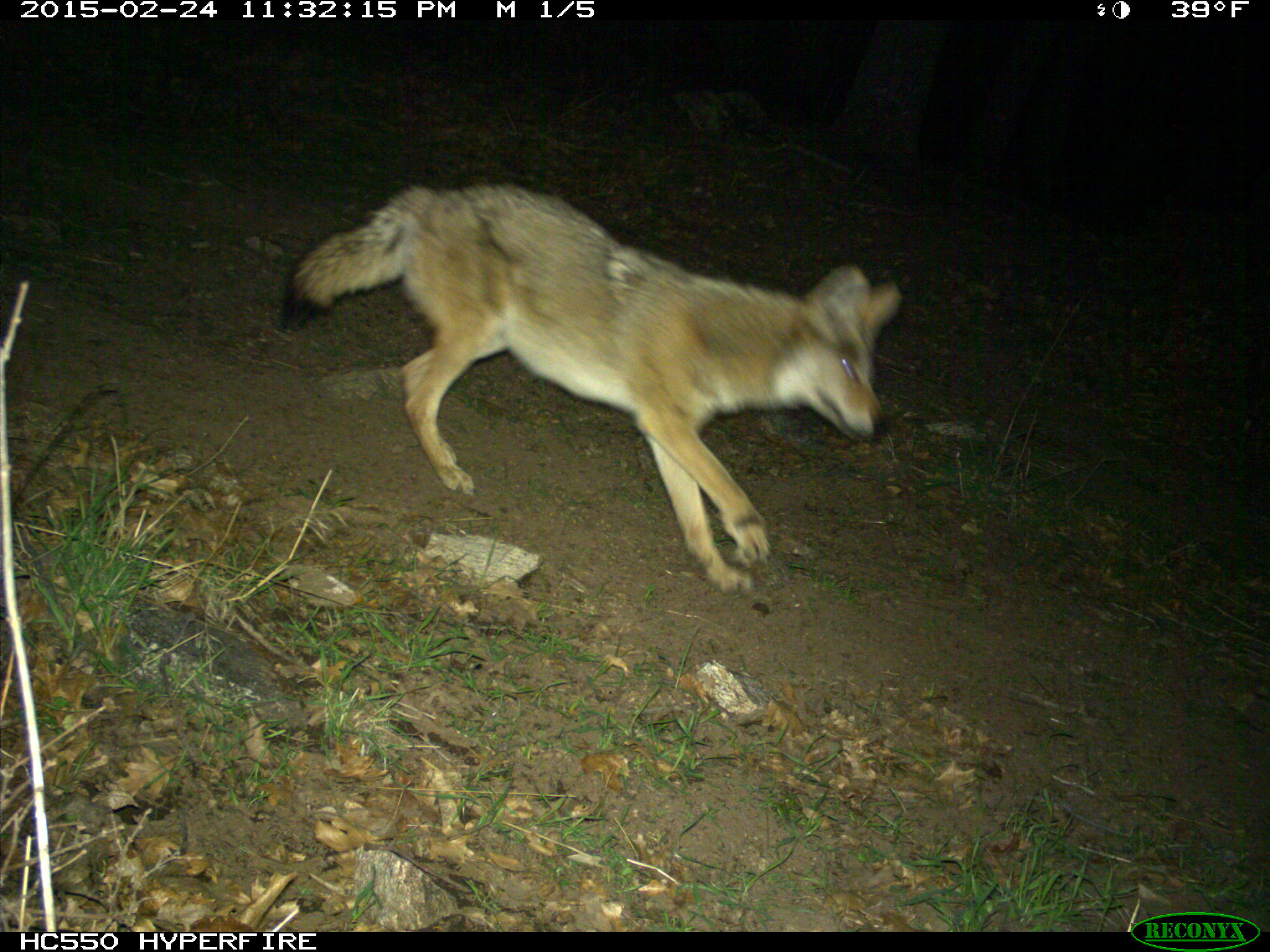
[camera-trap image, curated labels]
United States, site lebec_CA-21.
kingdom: Animalia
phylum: Chordata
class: Mammalia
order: Carnivora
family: Canidae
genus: Canis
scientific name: Canis latrans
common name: coyote